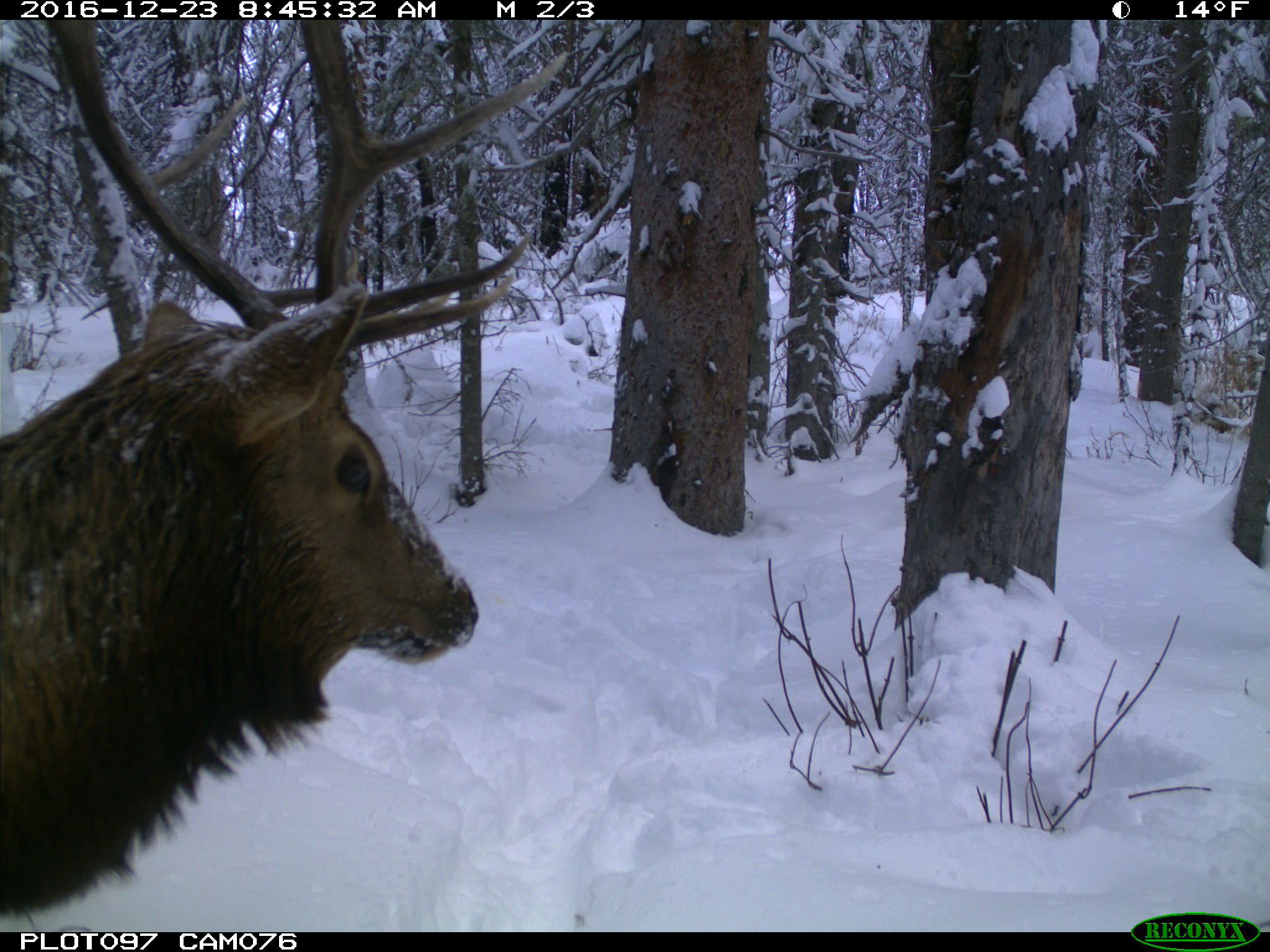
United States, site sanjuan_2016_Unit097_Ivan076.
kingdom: Animalia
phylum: Chordata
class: Mammalia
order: Artiodactyla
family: Cervidae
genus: Cervus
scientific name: Cervus elaphus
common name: red deer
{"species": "Cervus elaphus (red deer)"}